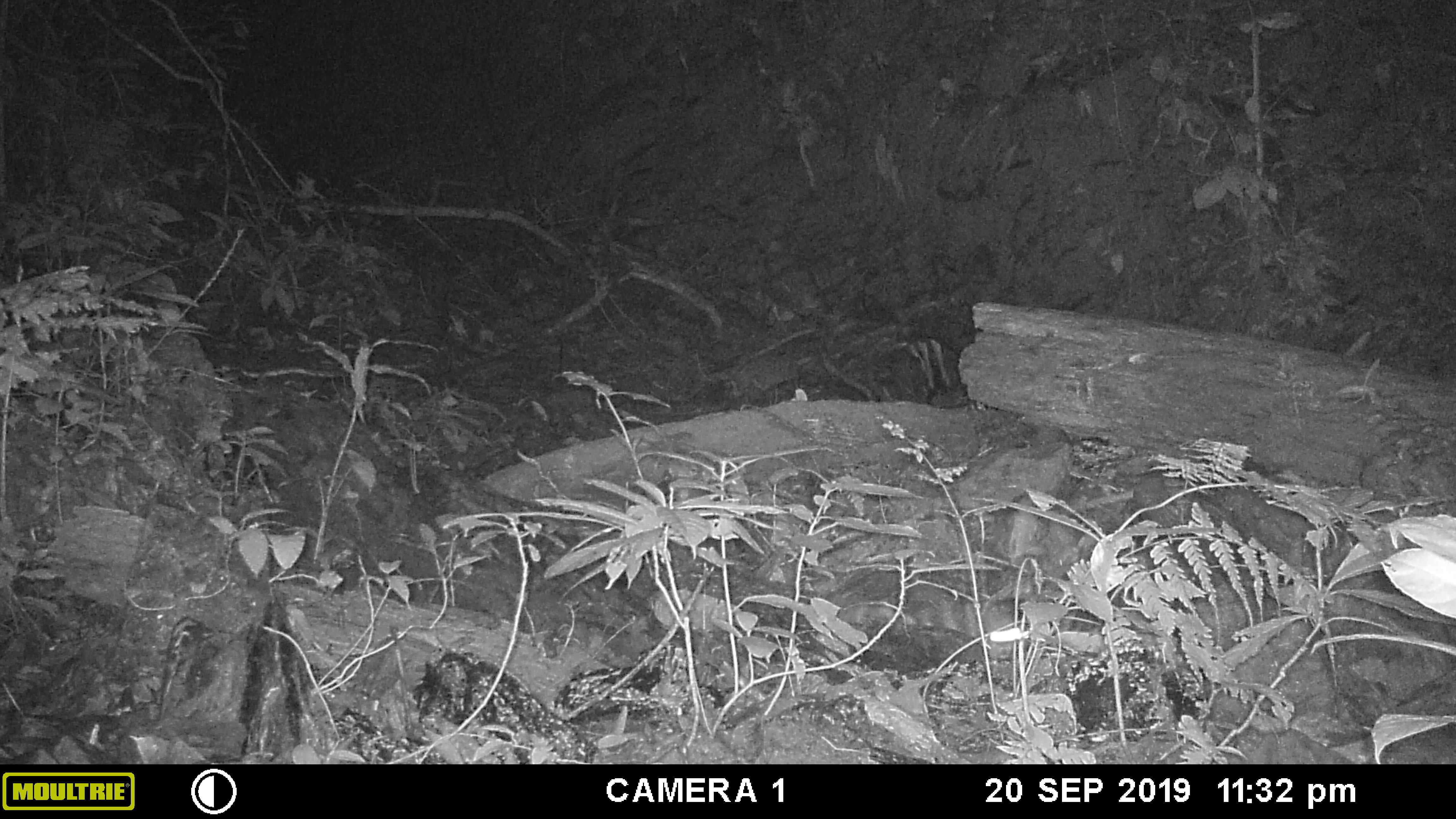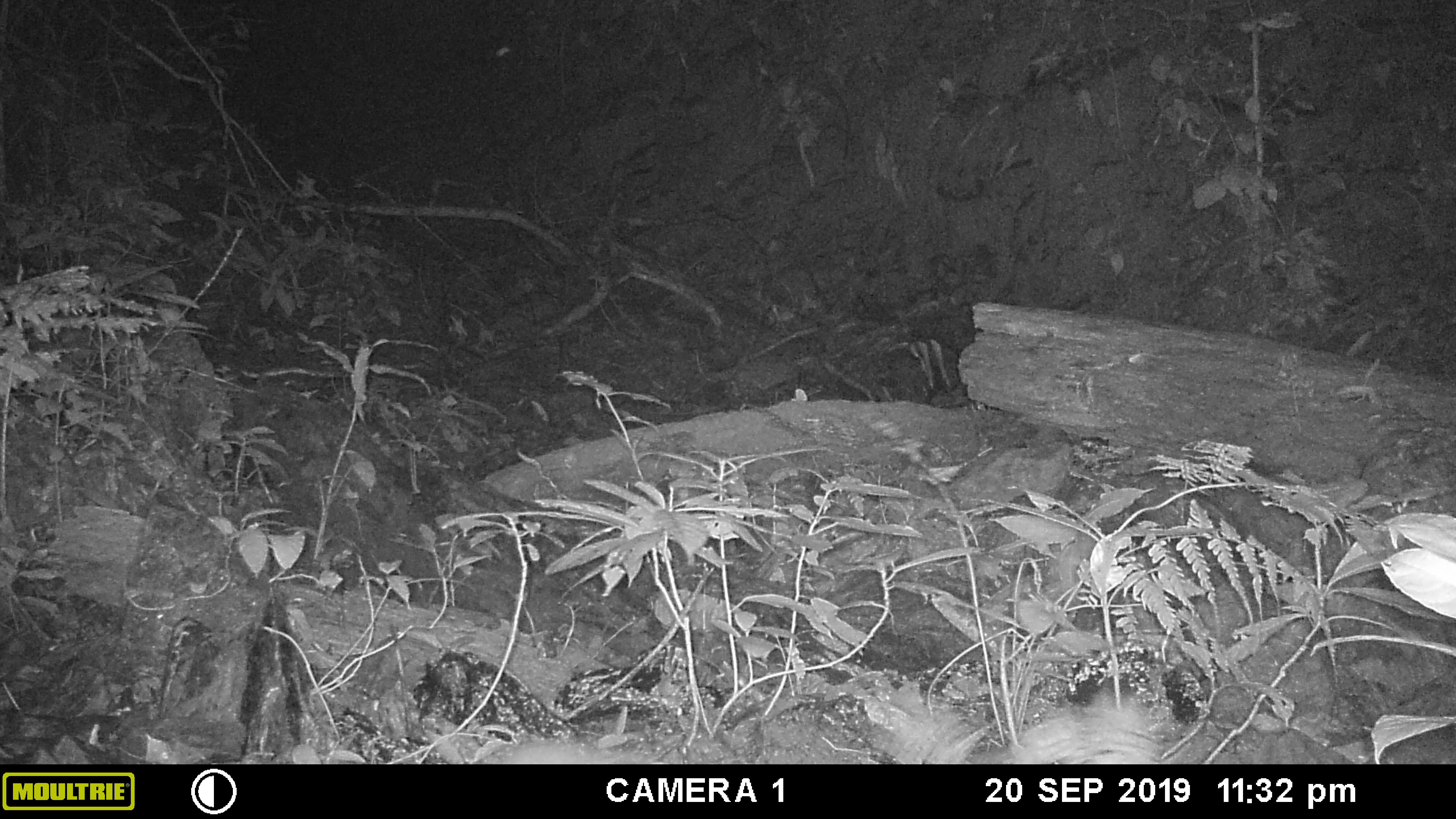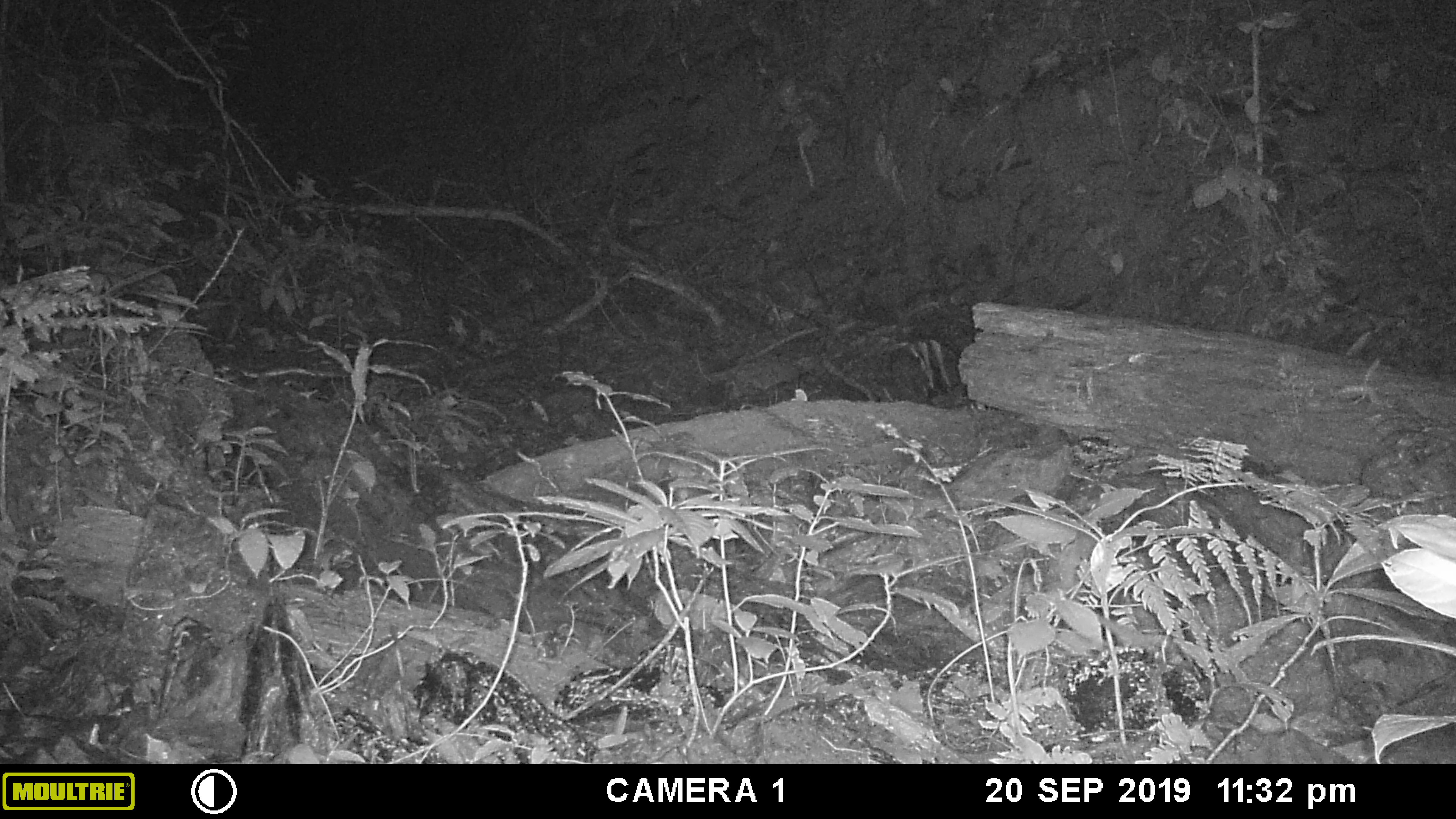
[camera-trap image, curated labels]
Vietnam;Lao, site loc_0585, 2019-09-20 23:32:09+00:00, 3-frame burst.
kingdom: Animalia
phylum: Chordata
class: Mammalia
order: Rodentia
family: Muridae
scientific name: Muridae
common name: old-world mice and rats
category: unidentified murid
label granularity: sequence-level